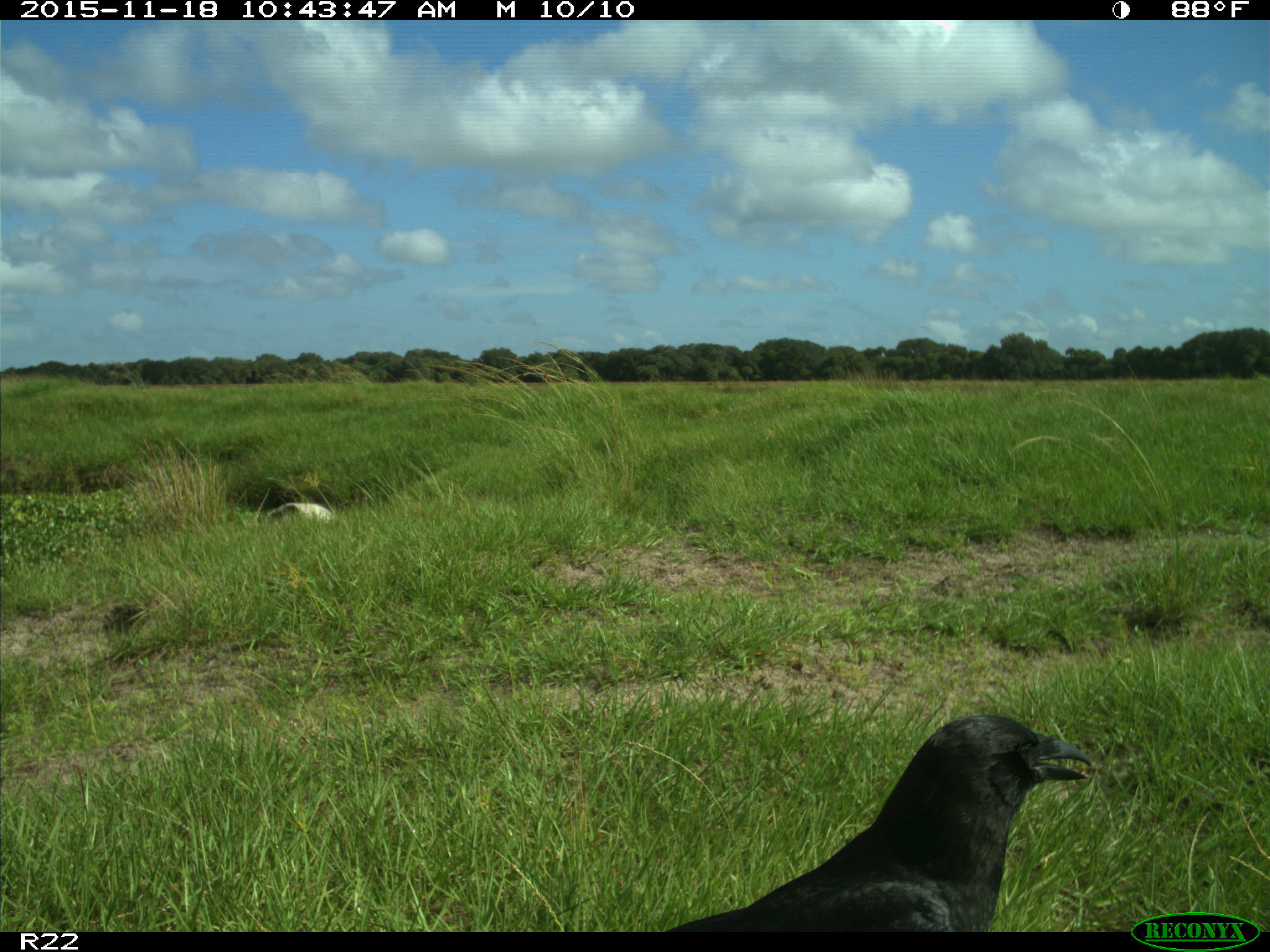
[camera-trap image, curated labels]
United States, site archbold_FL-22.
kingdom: Animalia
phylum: Chordata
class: Aves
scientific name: Aves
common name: birds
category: unidentified bird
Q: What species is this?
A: Unidentified bird (birds) (Aves).